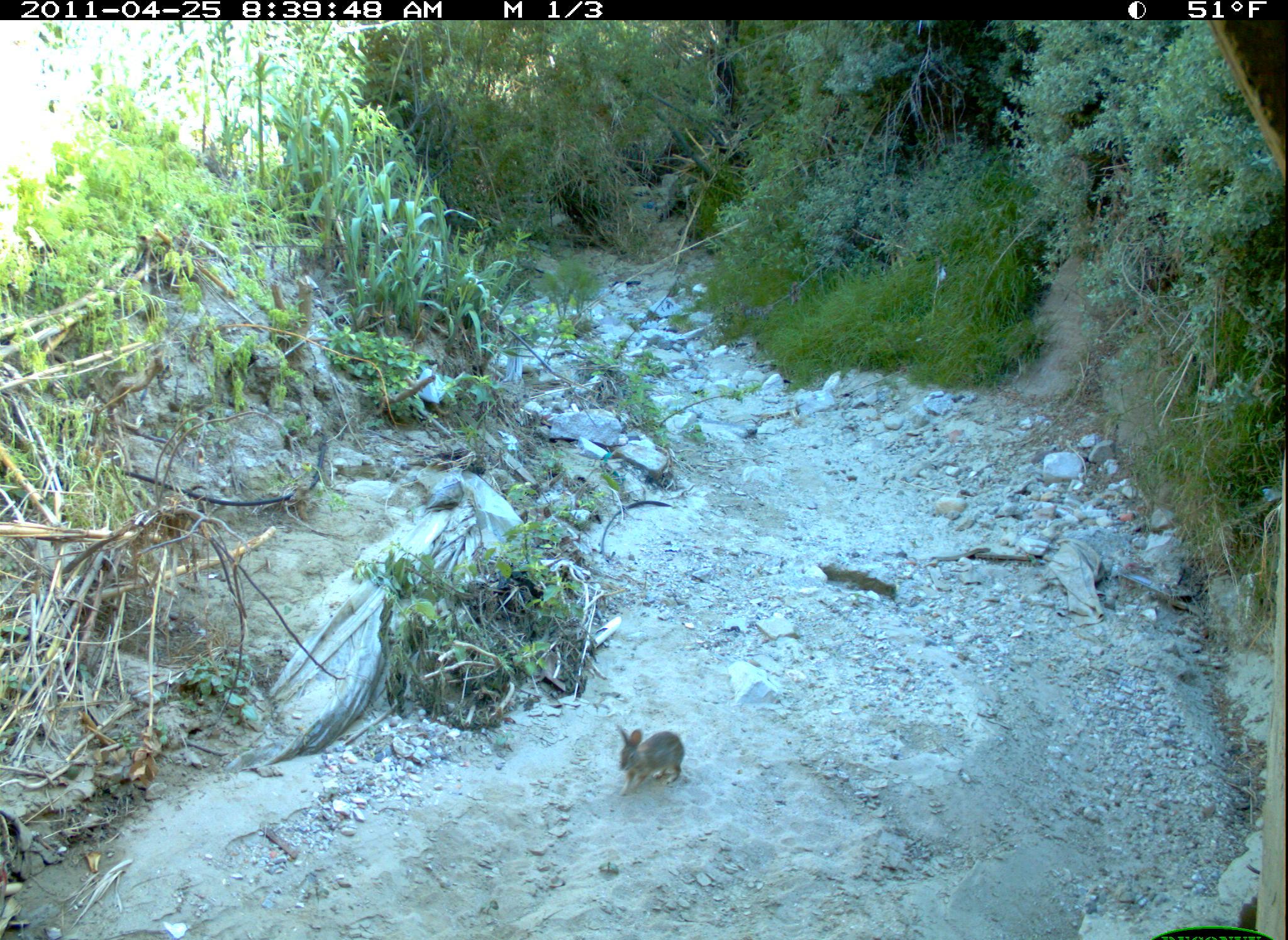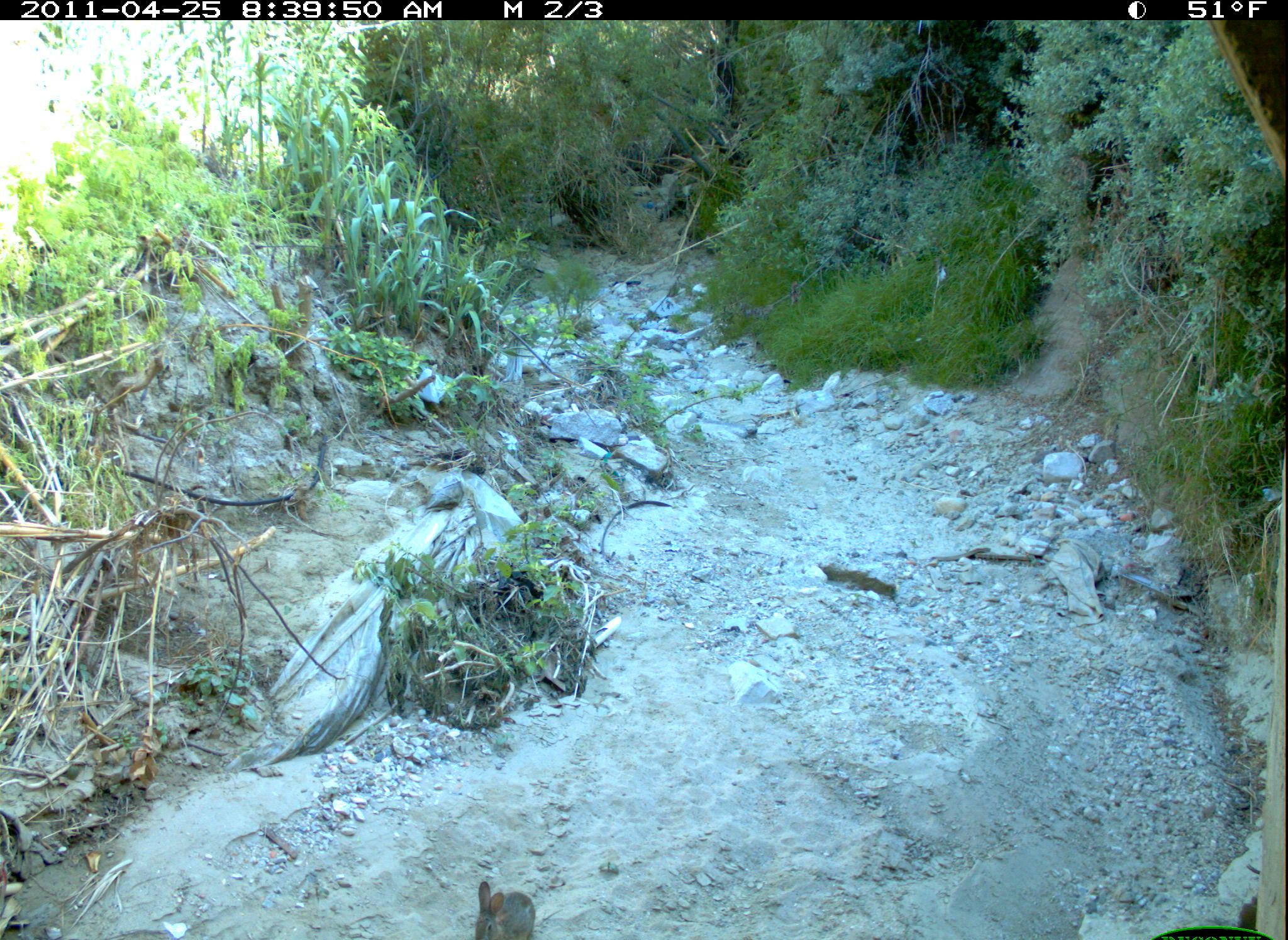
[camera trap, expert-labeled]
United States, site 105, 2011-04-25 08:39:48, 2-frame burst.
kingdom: Animalia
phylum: Chordata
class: Mammalia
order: Lagomorpha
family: Leporidae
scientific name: Leporidae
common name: rabbits and hares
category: rabbit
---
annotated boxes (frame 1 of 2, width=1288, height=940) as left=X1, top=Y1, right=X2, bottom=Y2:
rabbit: left=597, top=697, right=712, bottom=815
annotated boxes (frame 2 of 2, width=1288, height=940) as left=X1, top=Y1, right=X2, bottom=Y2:
rabbit: left=471, top=876, right=540, bottom=940